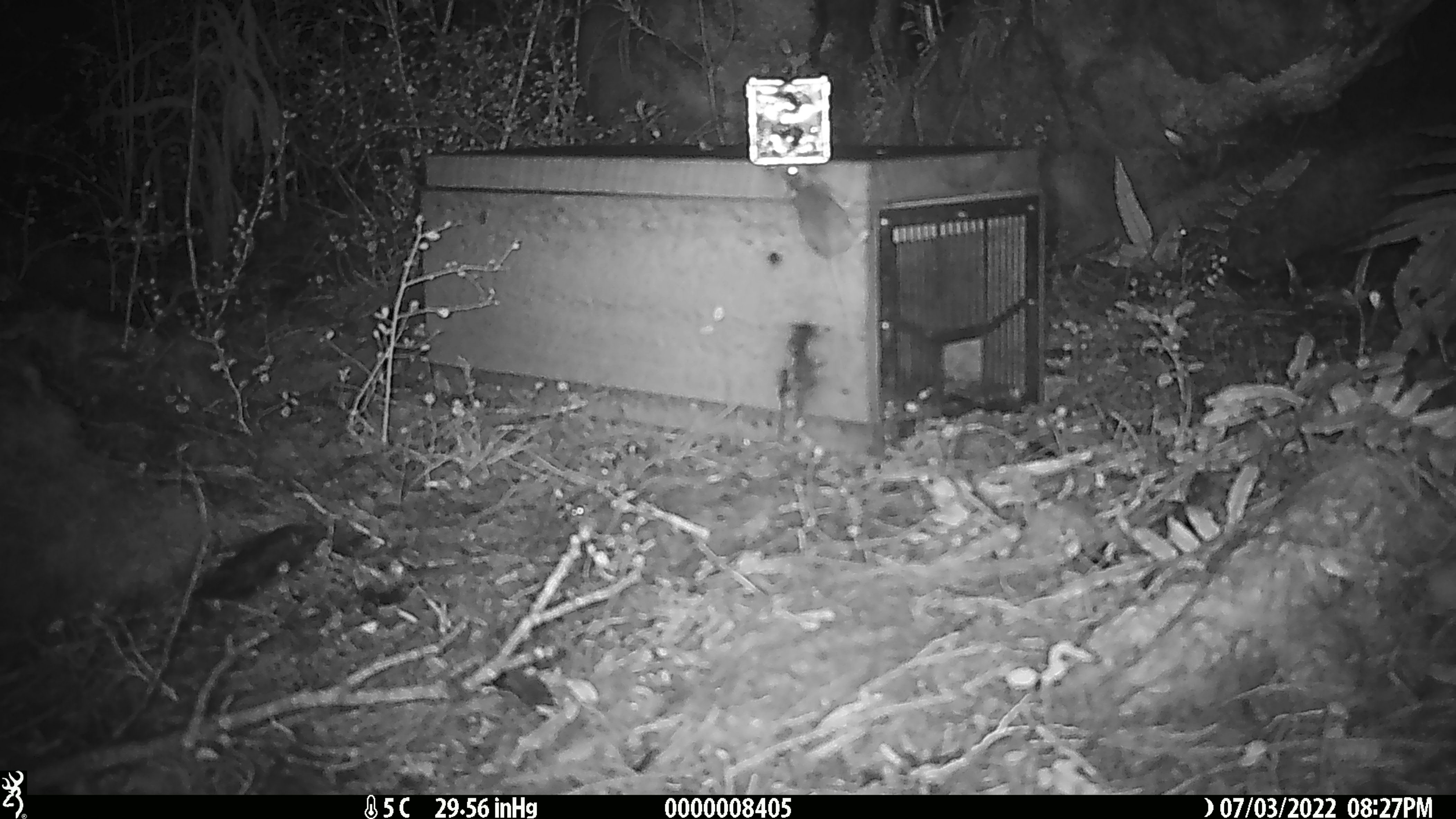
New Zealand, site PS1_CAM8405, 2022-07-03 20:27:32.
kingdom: Animalia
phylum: Chordata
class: Mammalia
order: Rodentia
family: Muridae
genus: Mus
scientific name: Mus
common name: mouse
Mouse (Mus).